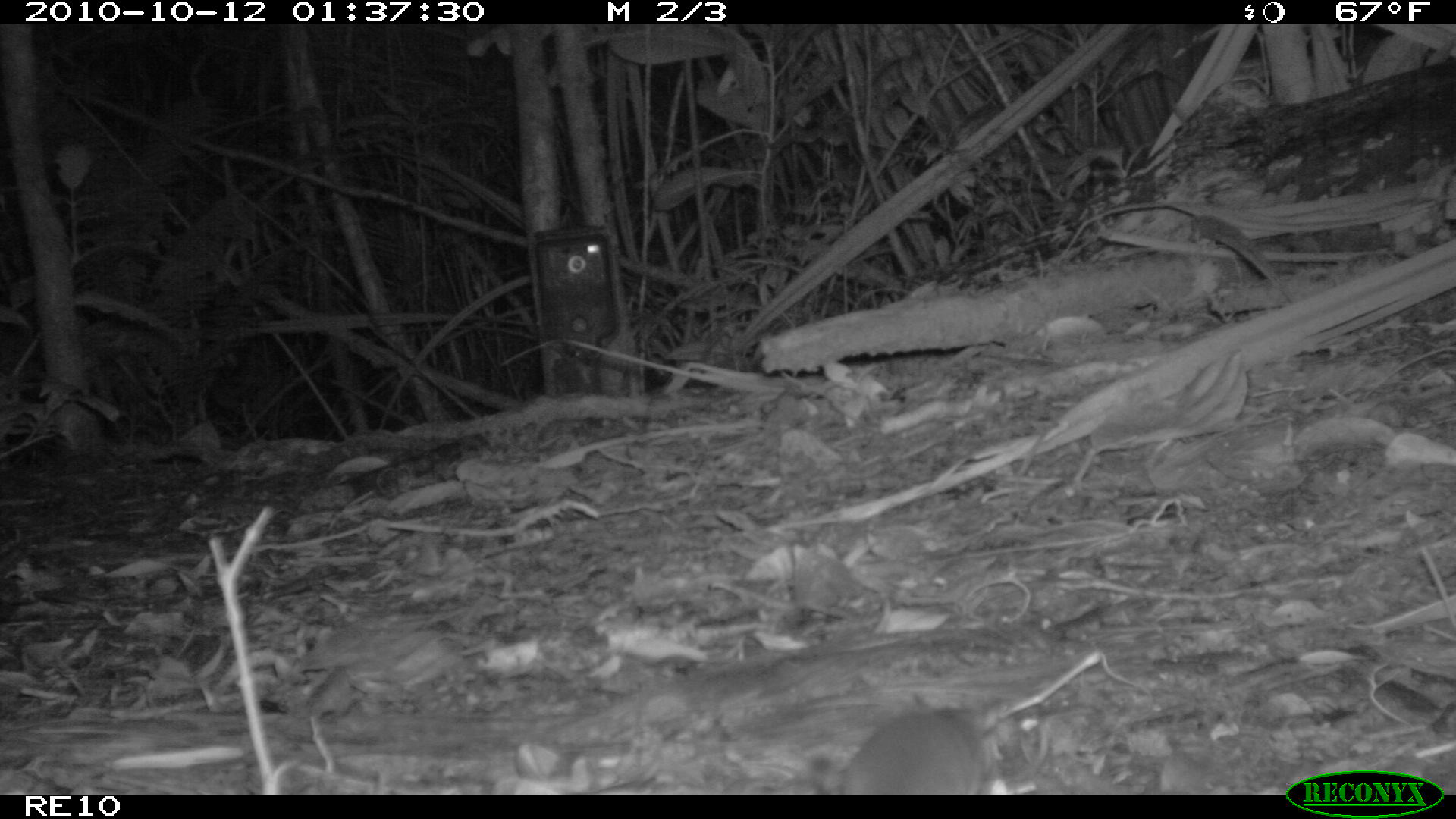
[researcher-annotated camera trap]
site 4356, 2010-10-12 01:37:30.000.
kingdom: Animalia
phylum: Chordata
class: Mammalia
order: Rodentia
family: Muridae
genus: Rattus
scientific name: Rattus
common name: rodent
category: unknown rat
Unknown rat (rodent) (Rattus), count 1.